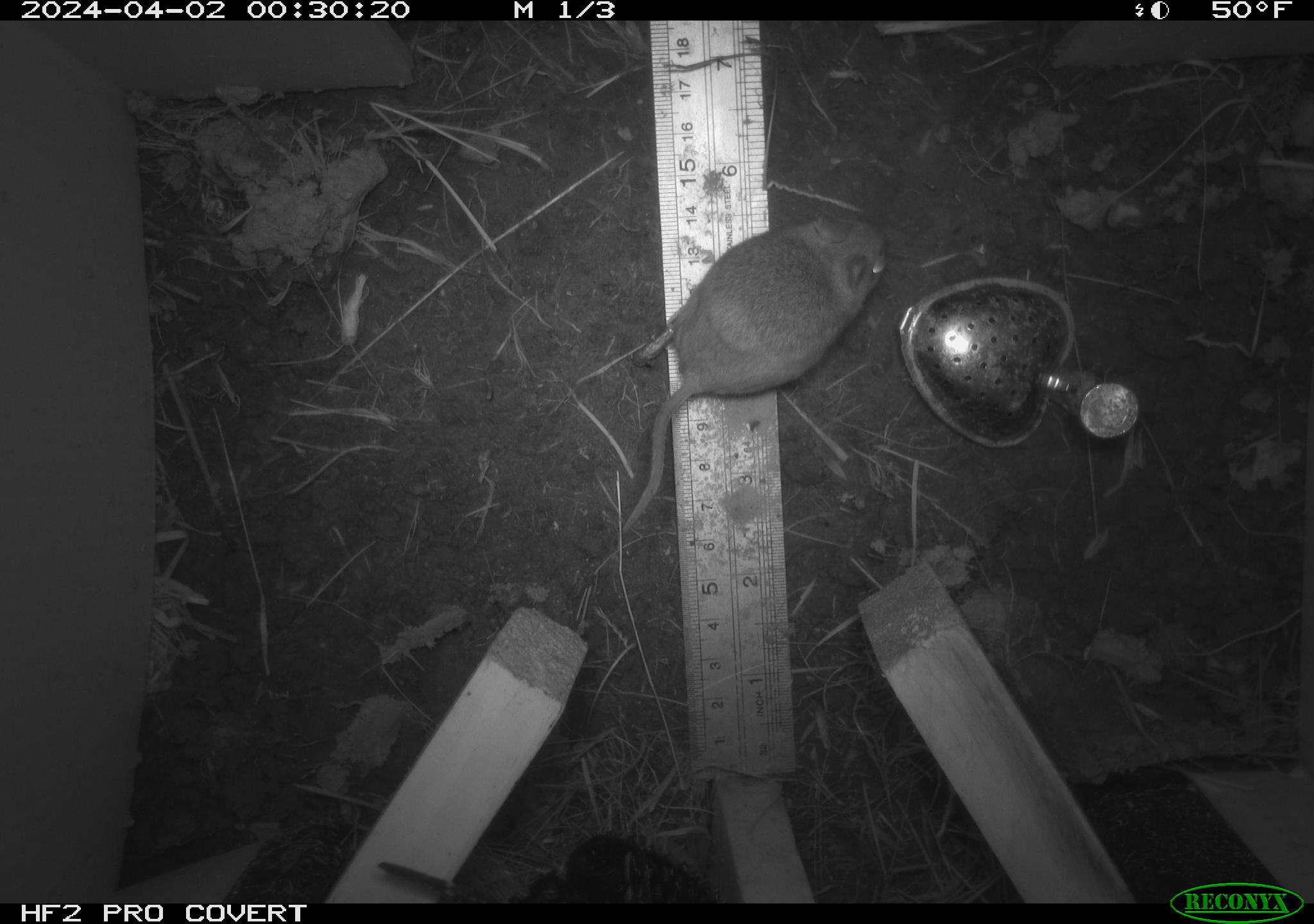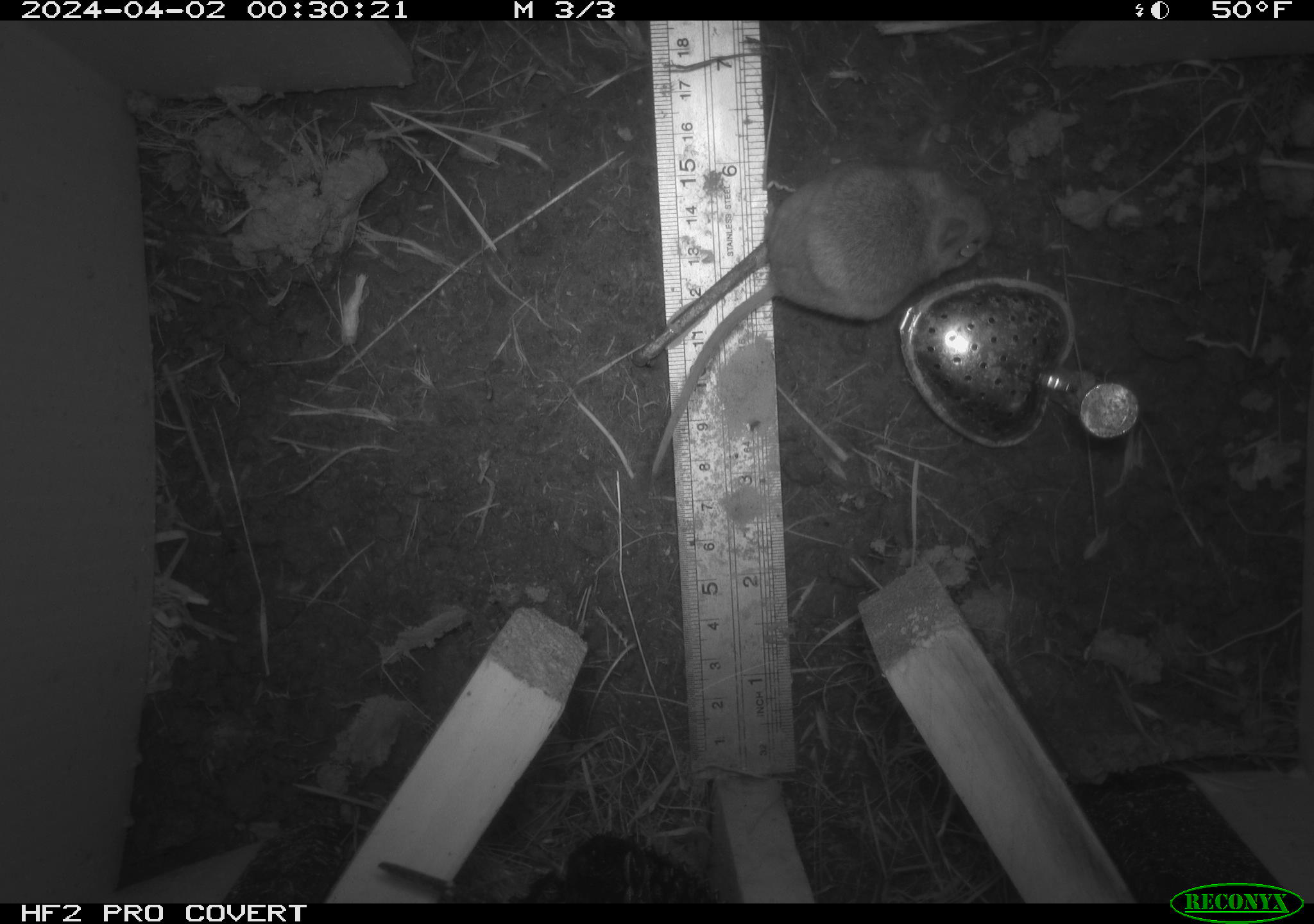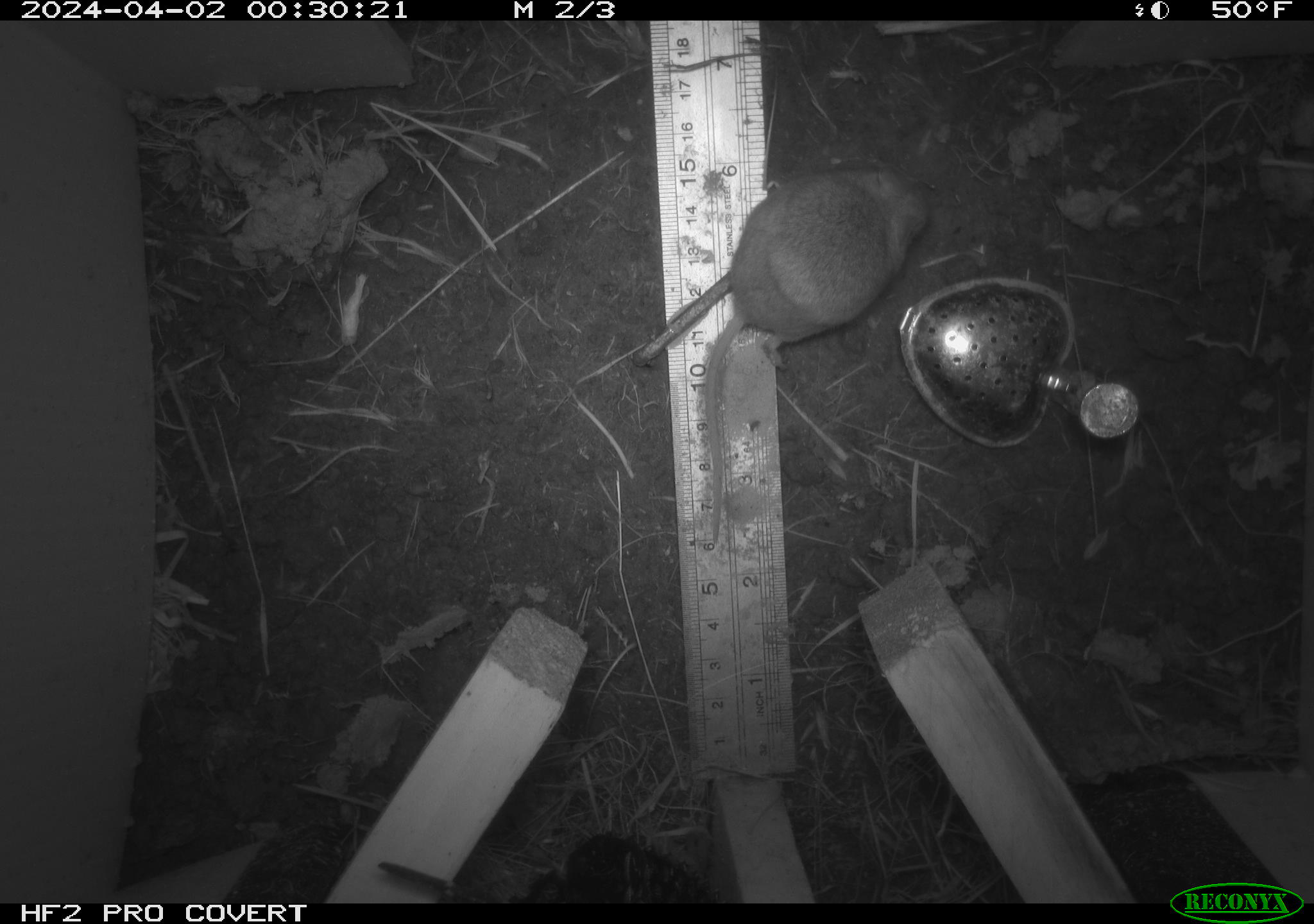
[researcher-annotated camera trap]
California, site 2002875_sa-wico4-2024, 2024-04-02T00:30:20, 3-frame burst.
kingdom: Animalia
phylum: Chordata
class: Mammalia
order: Rodentia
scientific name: Rodentia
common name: rodent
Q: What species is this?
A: Rodent (Rodentia).